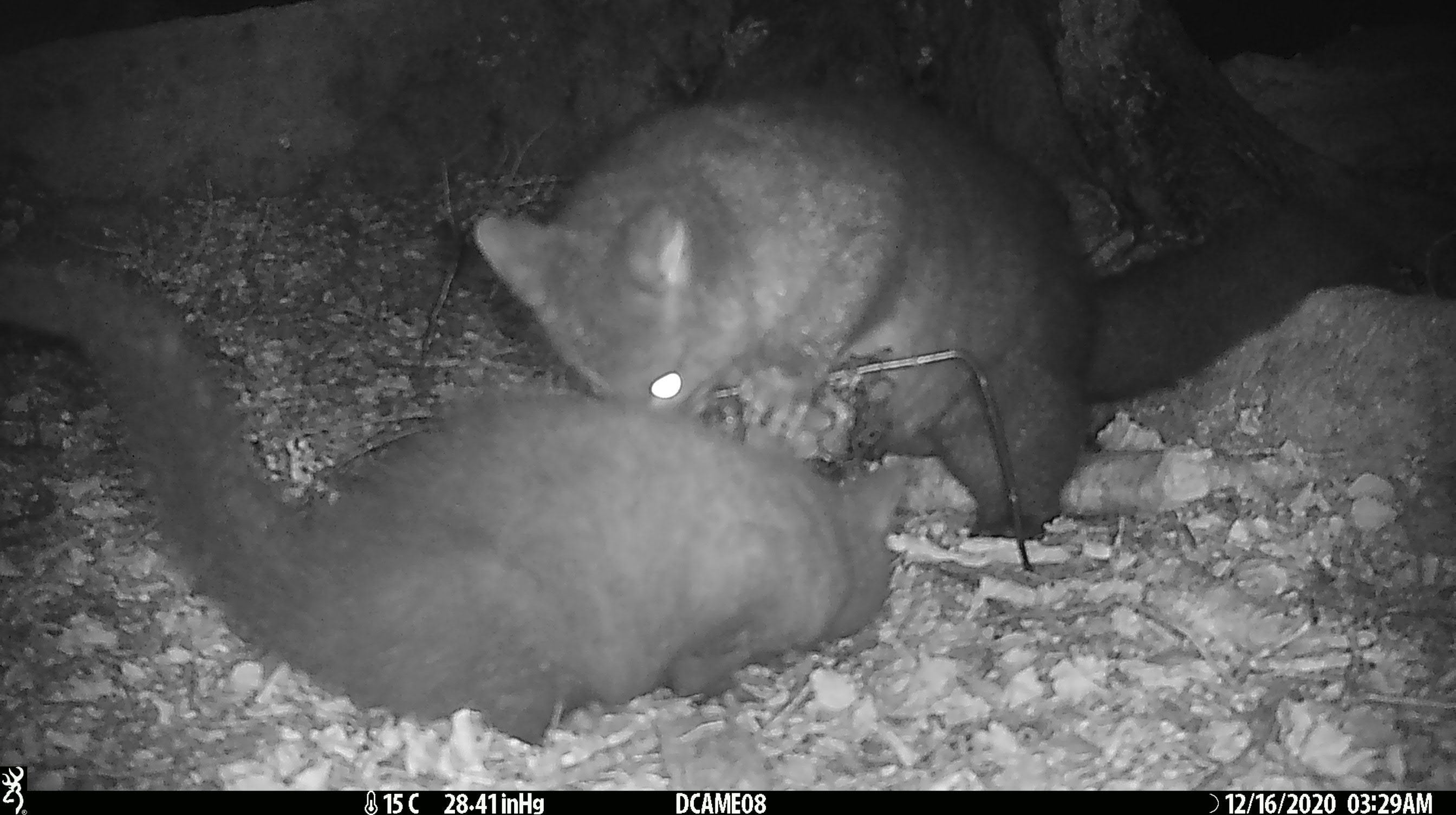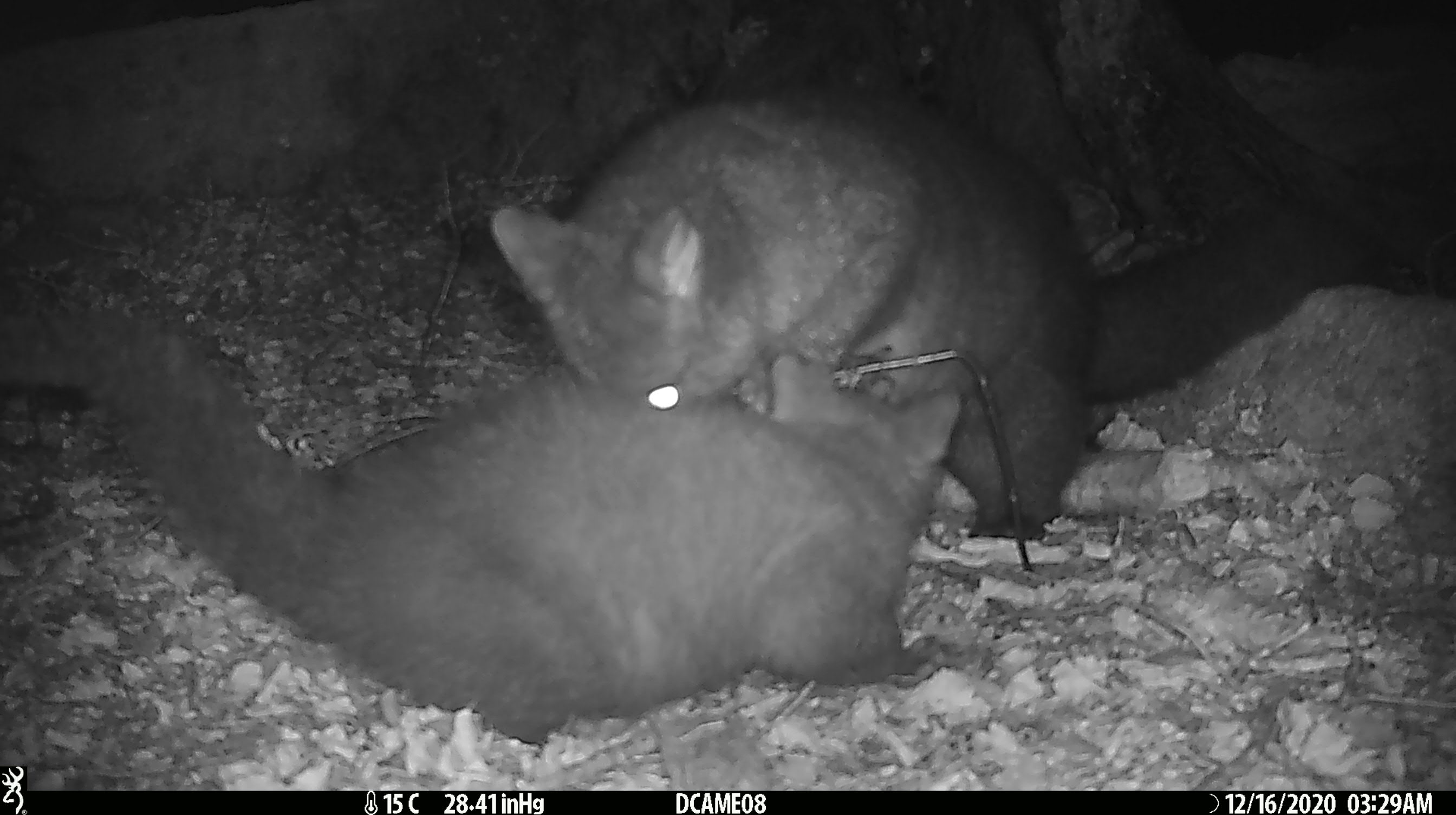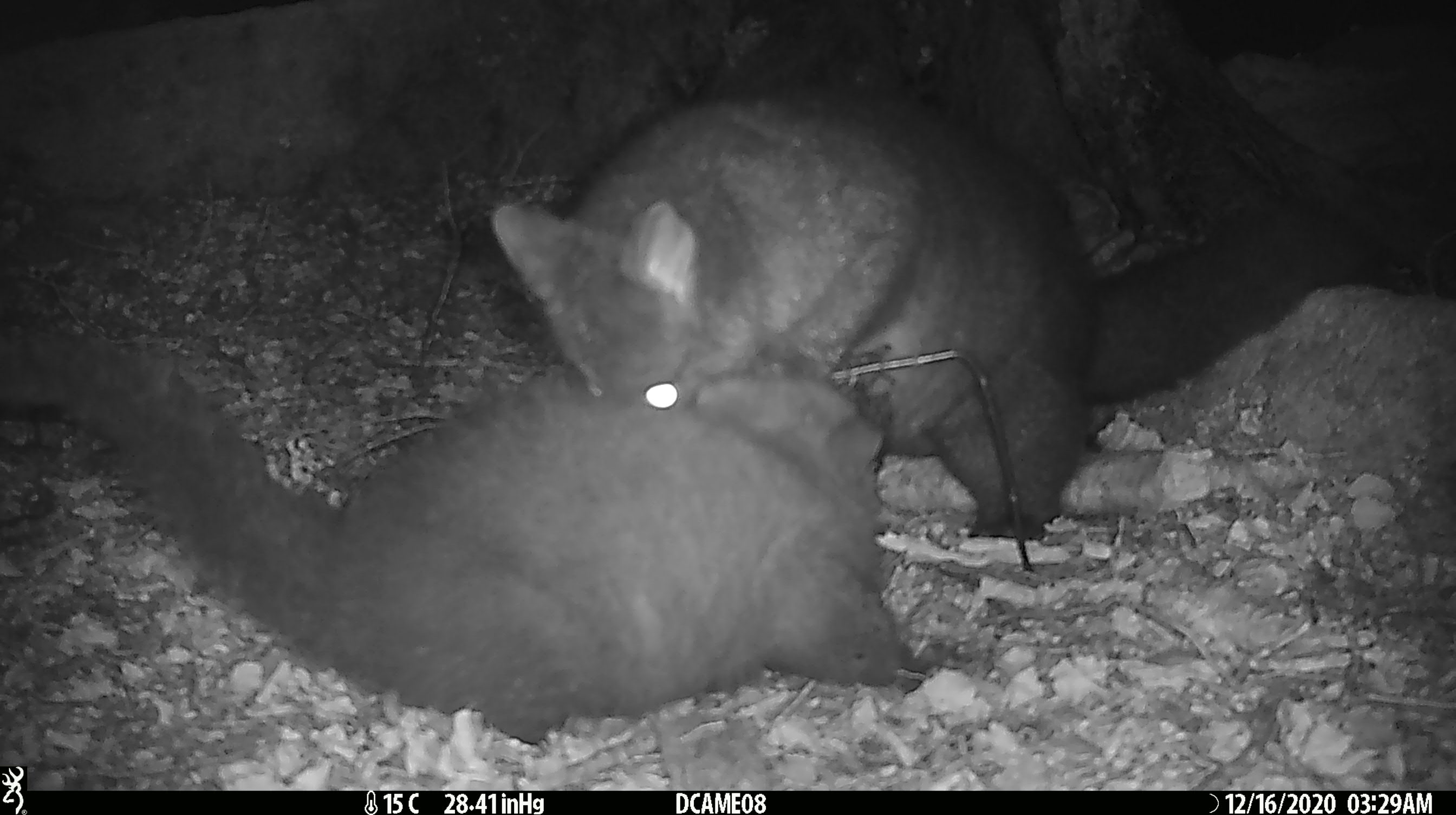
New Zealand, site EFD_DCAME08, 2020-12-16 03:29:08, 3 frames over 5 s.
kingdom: Animalia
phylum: Chordata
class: Mammalia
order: Diprotodontia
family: Phalangeridae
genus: Trichosurus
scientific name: Trichosurus vulpecula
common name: common brushtail possum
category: possum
Possum (common brushtail possum) (Trichosurus vulpecula).